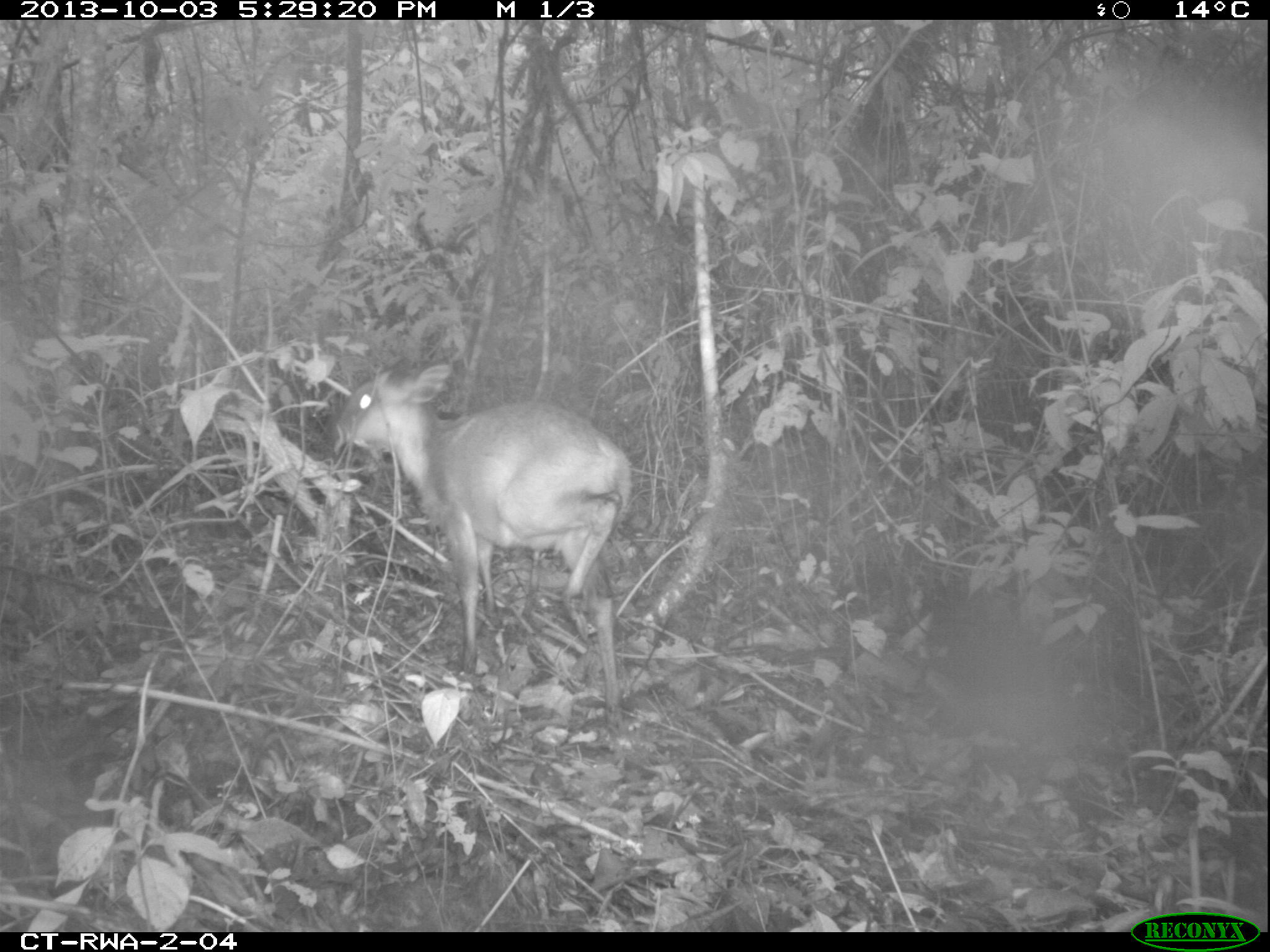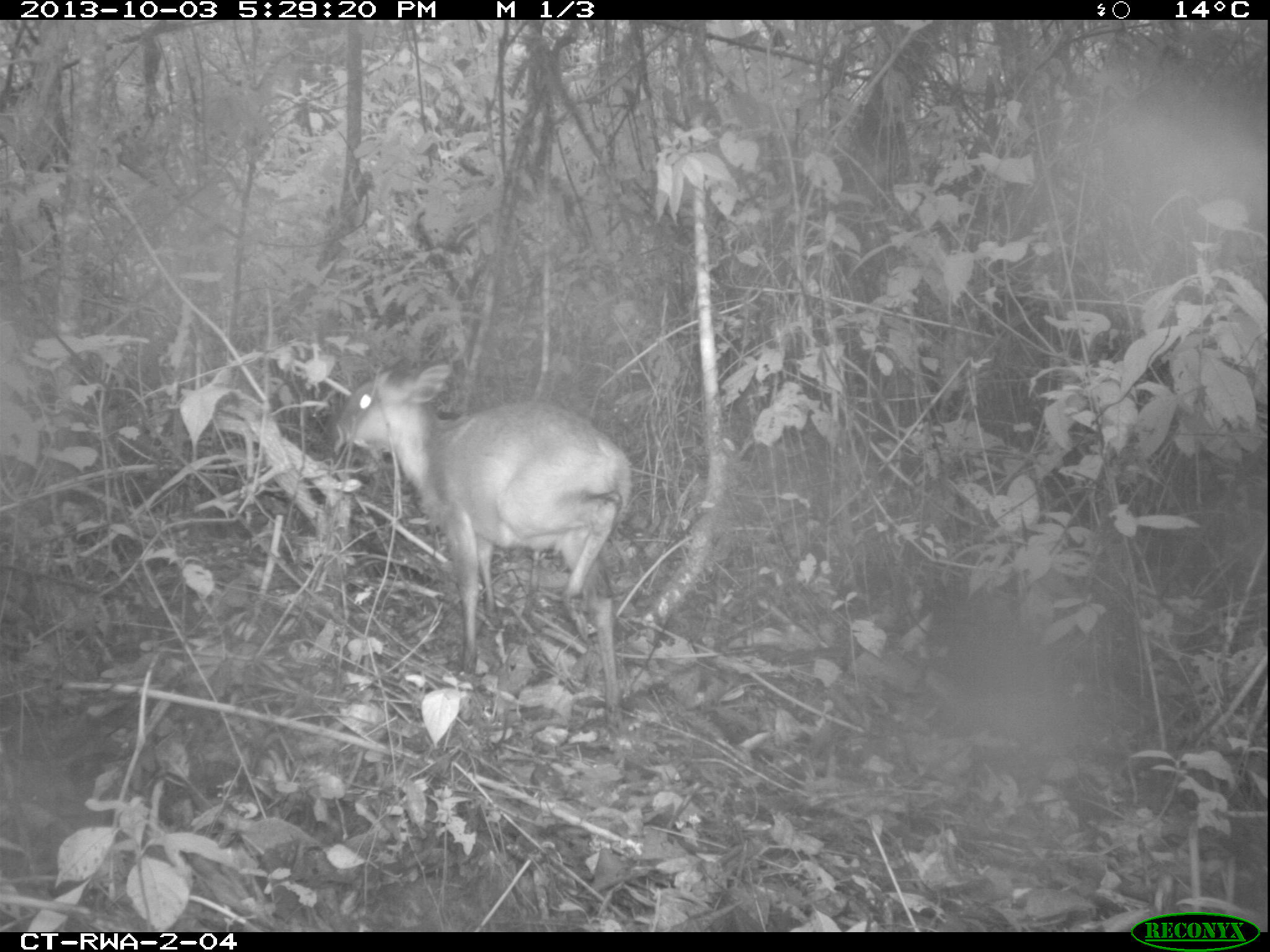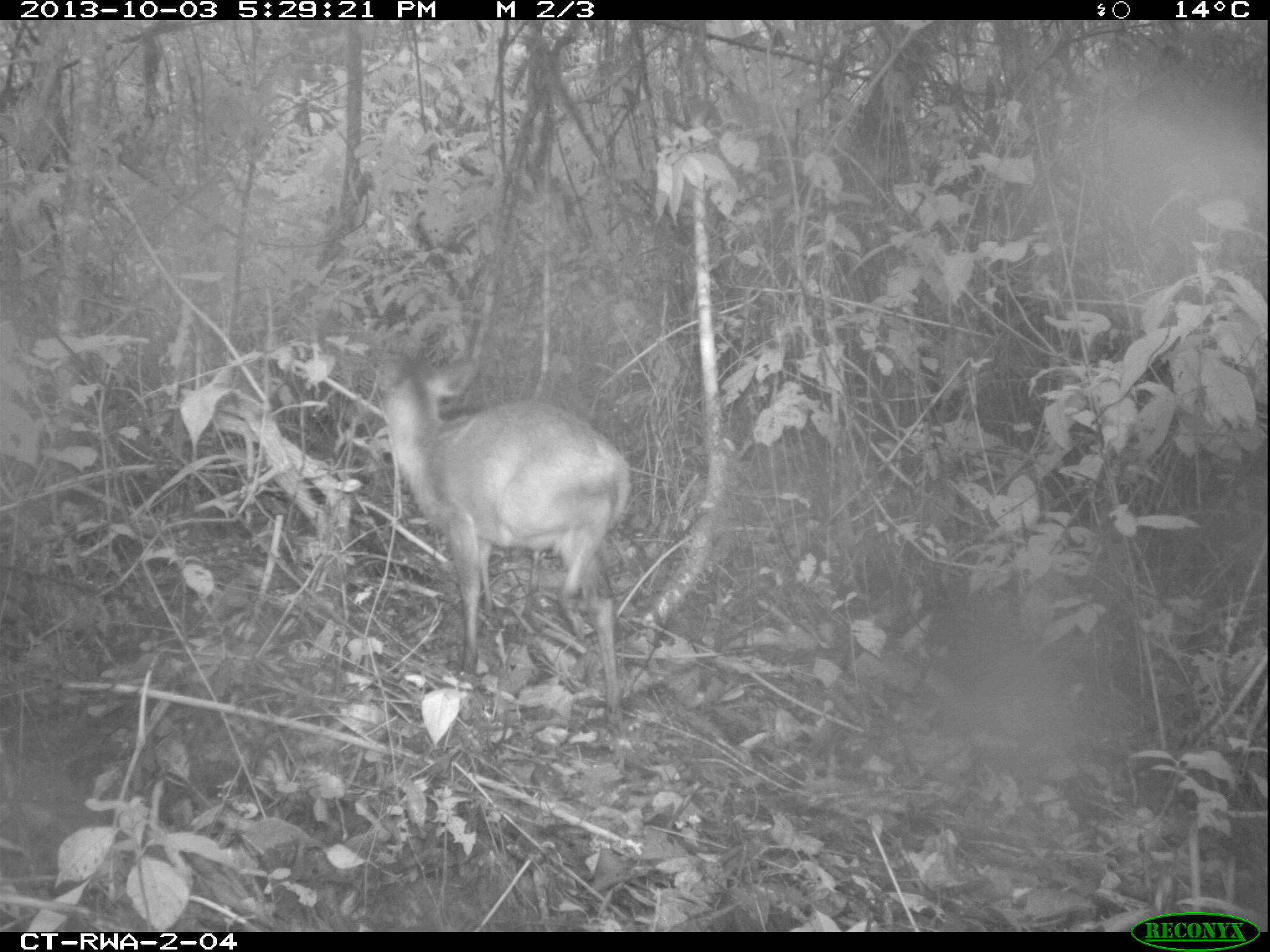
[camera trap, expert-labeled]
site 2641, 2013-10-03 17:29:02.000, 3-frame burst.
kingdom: Animalia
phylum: Chordata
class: Aves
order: Galliformes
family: Phasianidae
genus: Pternistis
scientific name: Pternistis nobilis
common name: handsome francolin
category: francolinus nobilis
Francolinus nobilis (handsome francolin) (Pternistis nobilis), count 1.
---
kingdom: Animalia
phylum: Chordata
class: Mammalia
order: Artiodactyla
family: Bovidae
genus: Cephalophus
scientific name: Cephalophus nigrifrons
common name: black-fronted duiker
Cephalophus nigrifrons (black-fronted duiker), count 1.